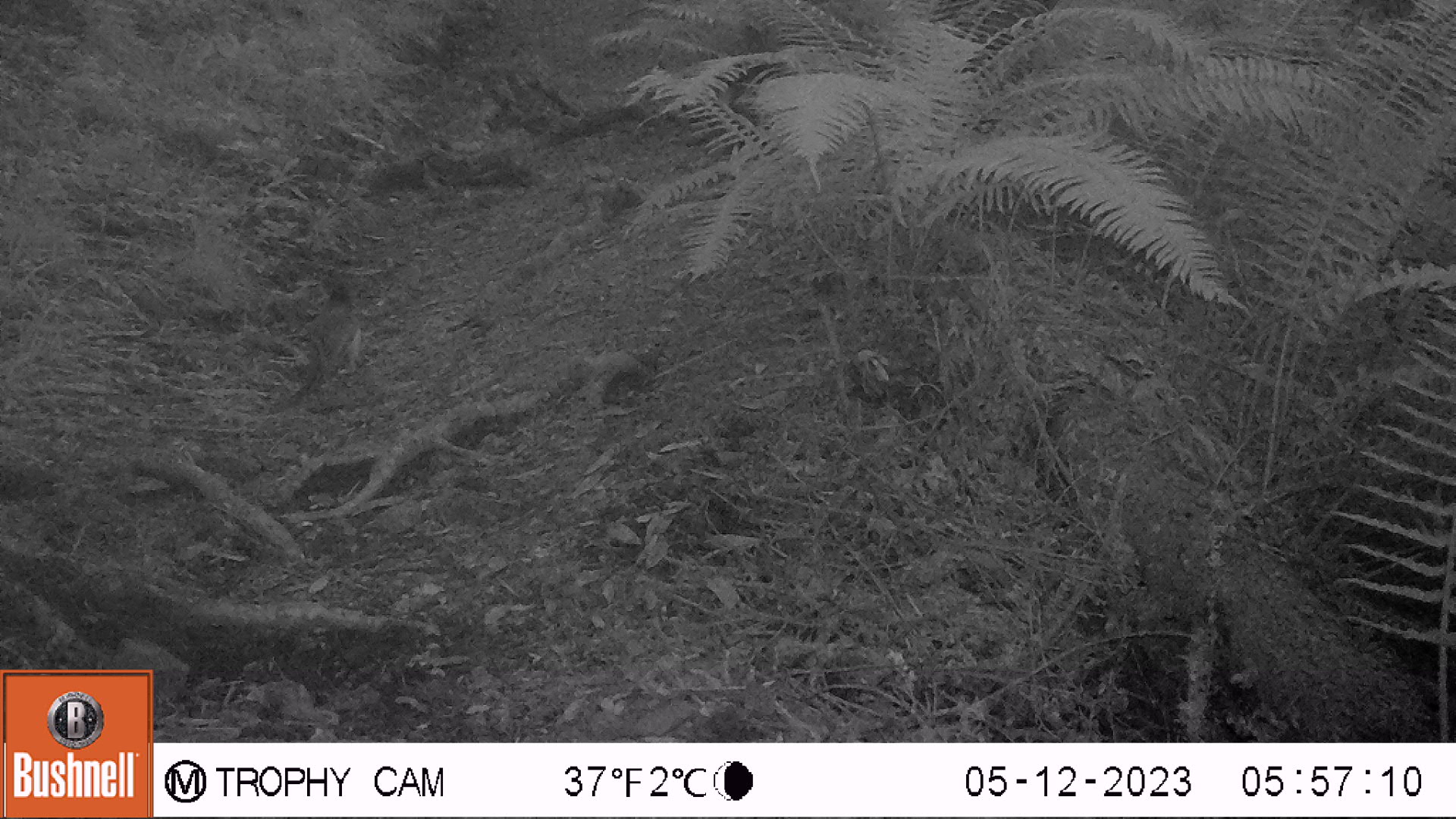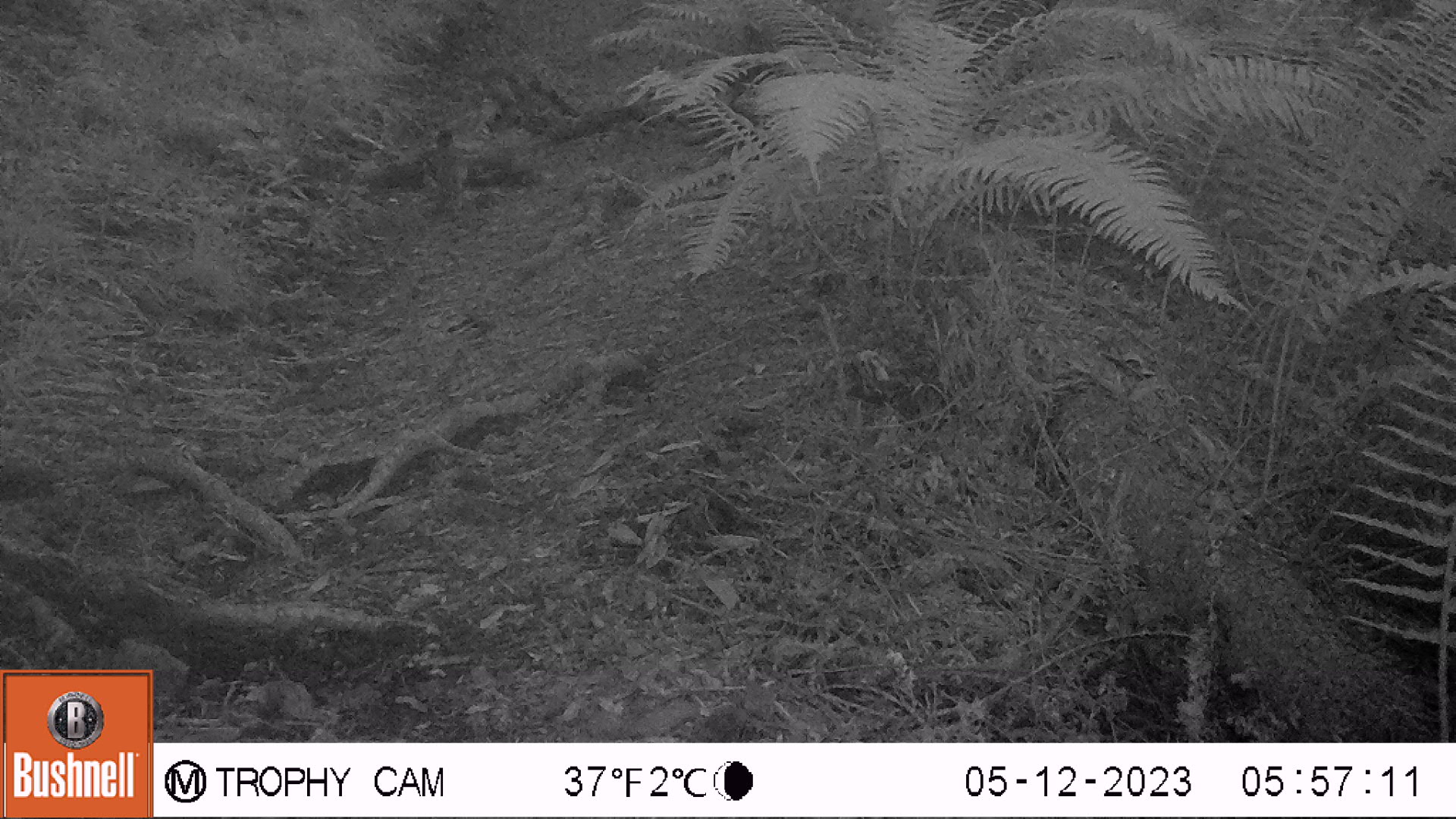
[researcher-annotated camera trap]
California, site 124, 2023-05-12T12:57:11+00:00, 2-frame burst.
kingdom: Animalia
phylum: Chordata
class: Aves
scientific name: Aves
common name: bird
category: unknown bird